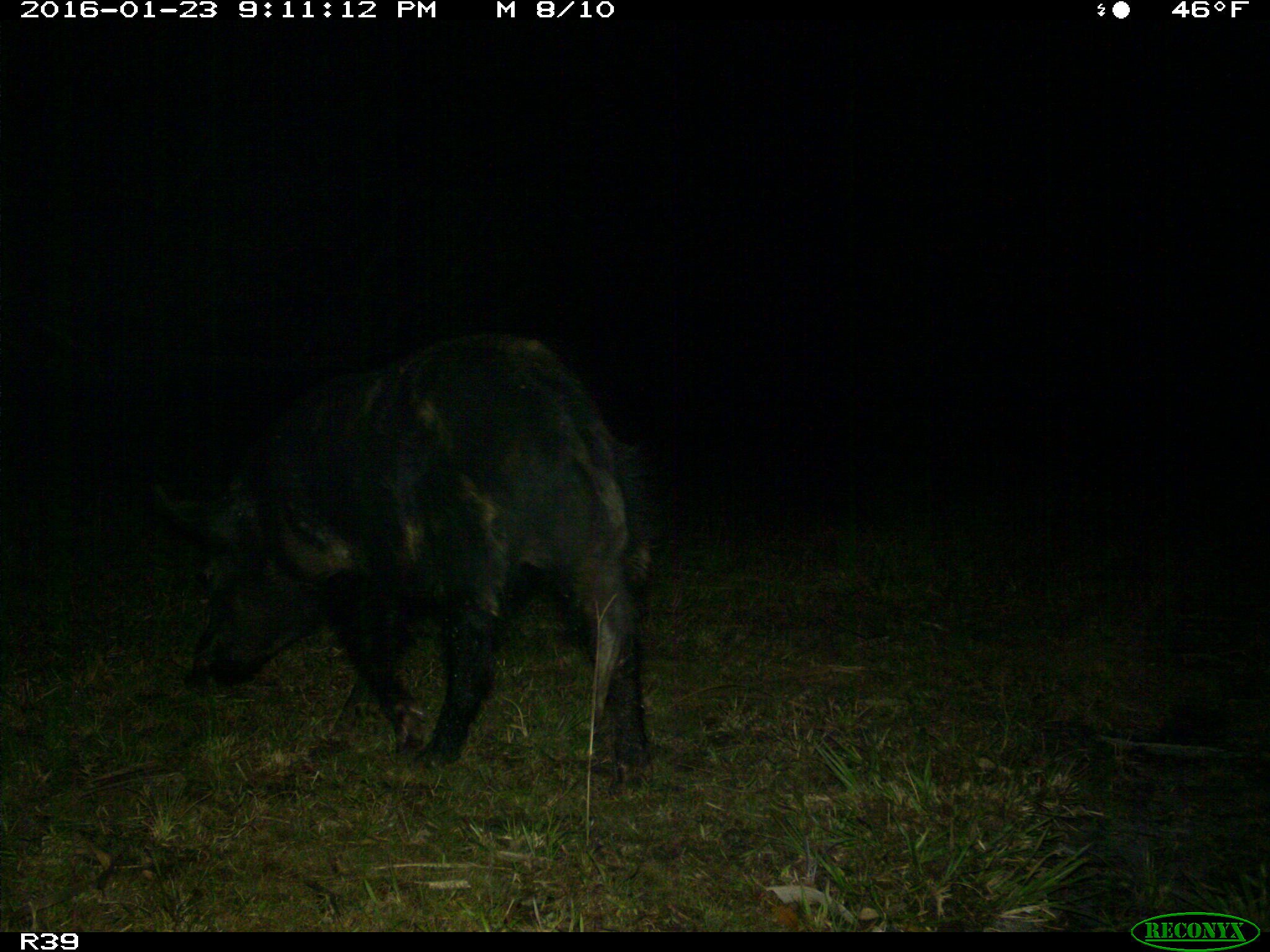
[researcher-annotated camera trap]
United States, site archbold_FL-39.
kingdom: Animalia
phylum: Chordata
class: Mammalia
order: Artiodactyla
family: Suidae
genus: Sus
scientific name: Sus scrofa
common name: wild boar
Sus scrofa (wild boar).